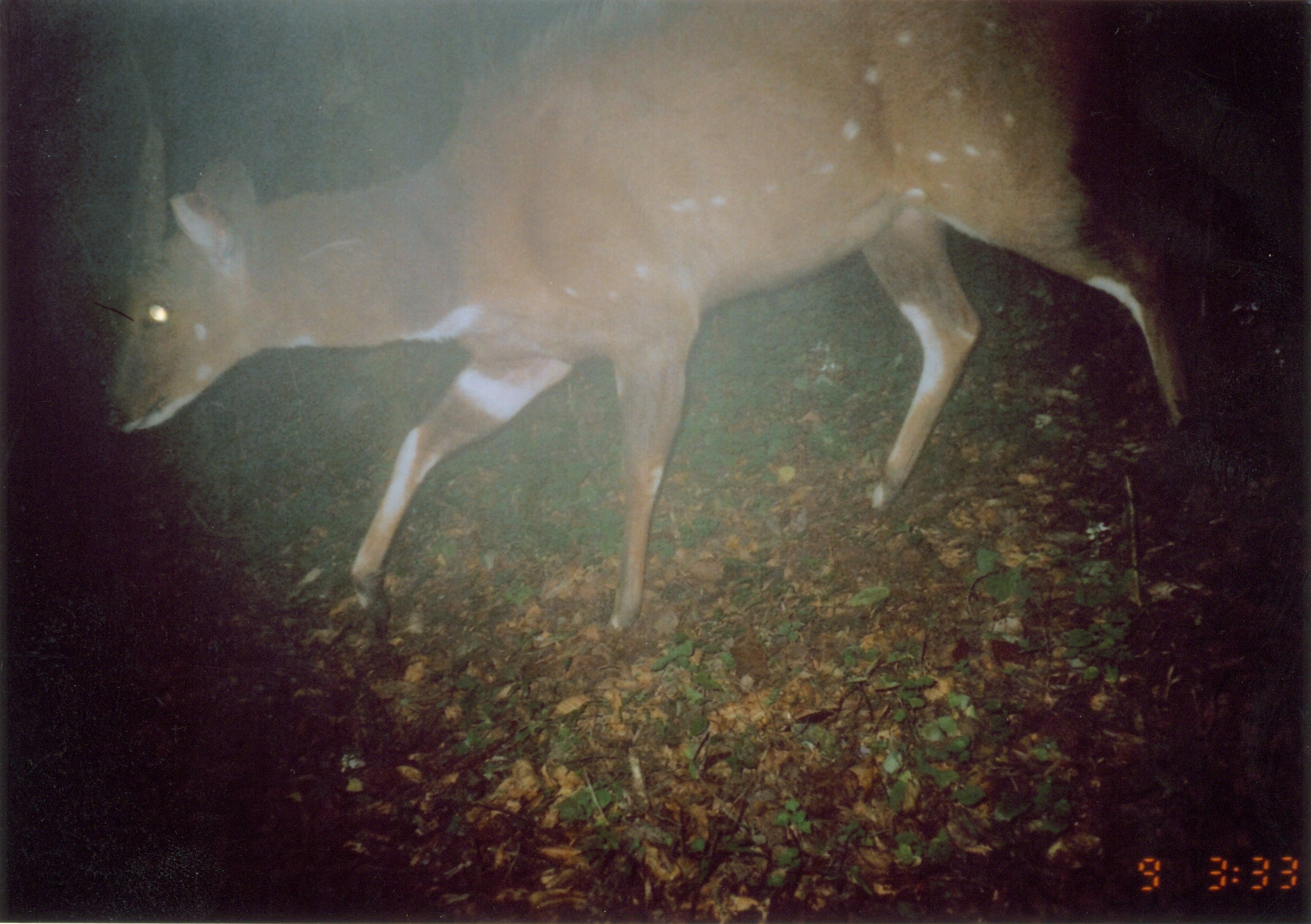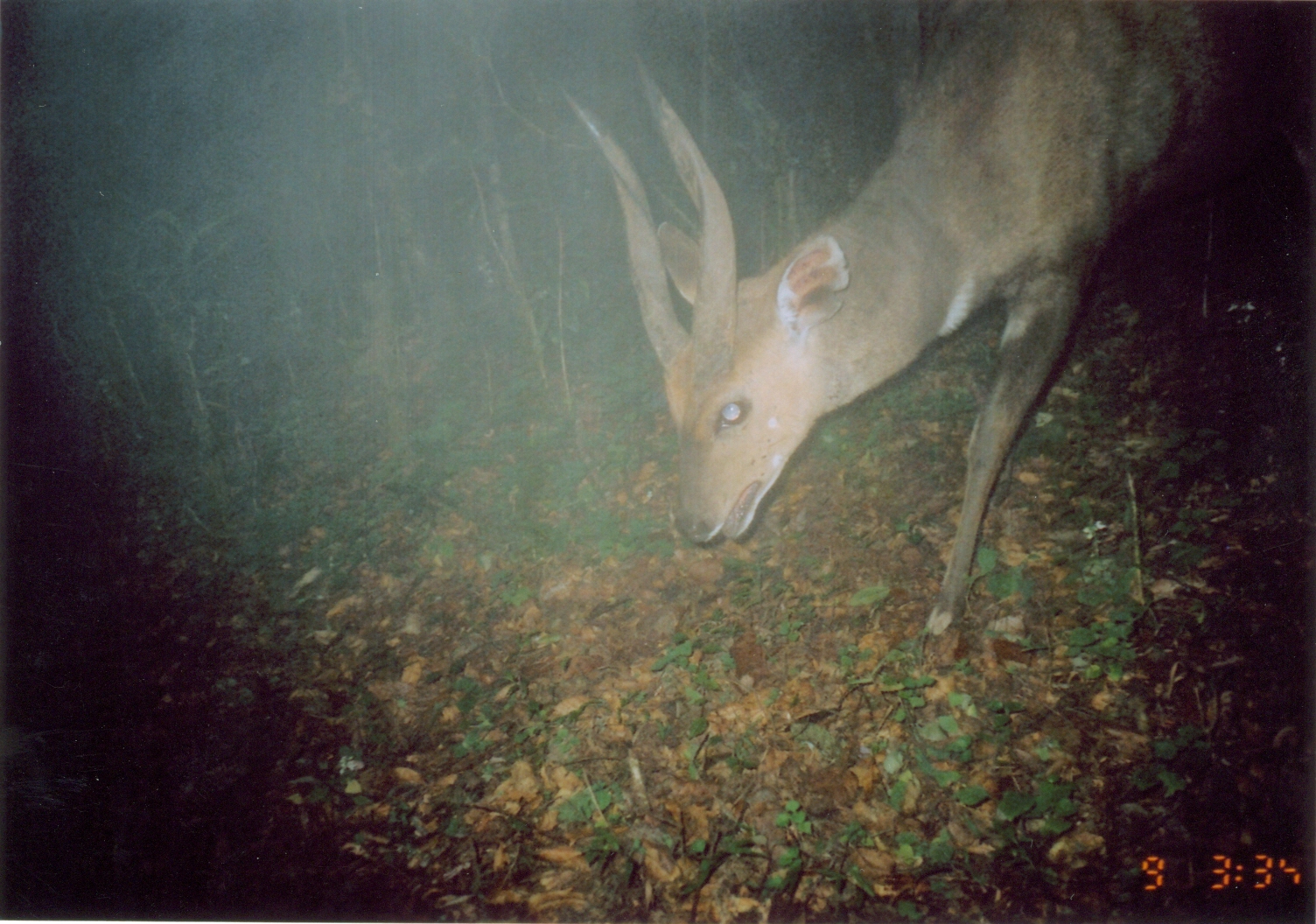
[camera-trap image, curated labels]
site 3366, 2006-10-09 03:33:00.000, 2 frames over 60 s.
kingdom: Animalia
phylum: Chordata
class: Mammalia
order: Artiodactyla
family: Bovidae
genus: Tragelaphus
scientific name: Tragelaphus scriptus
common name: bushbuck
Tragelaphus scriptus (bushbuck), count 1.